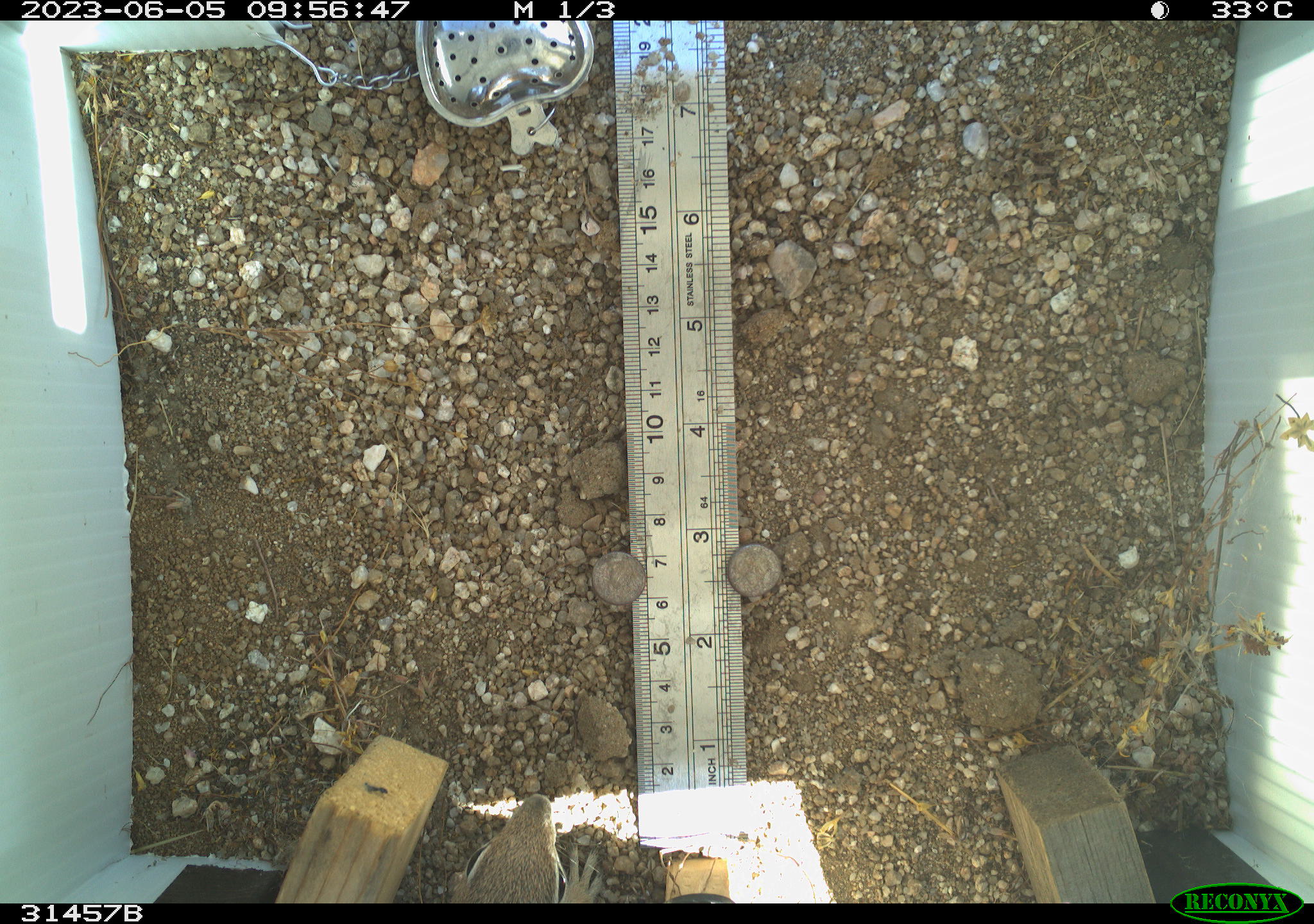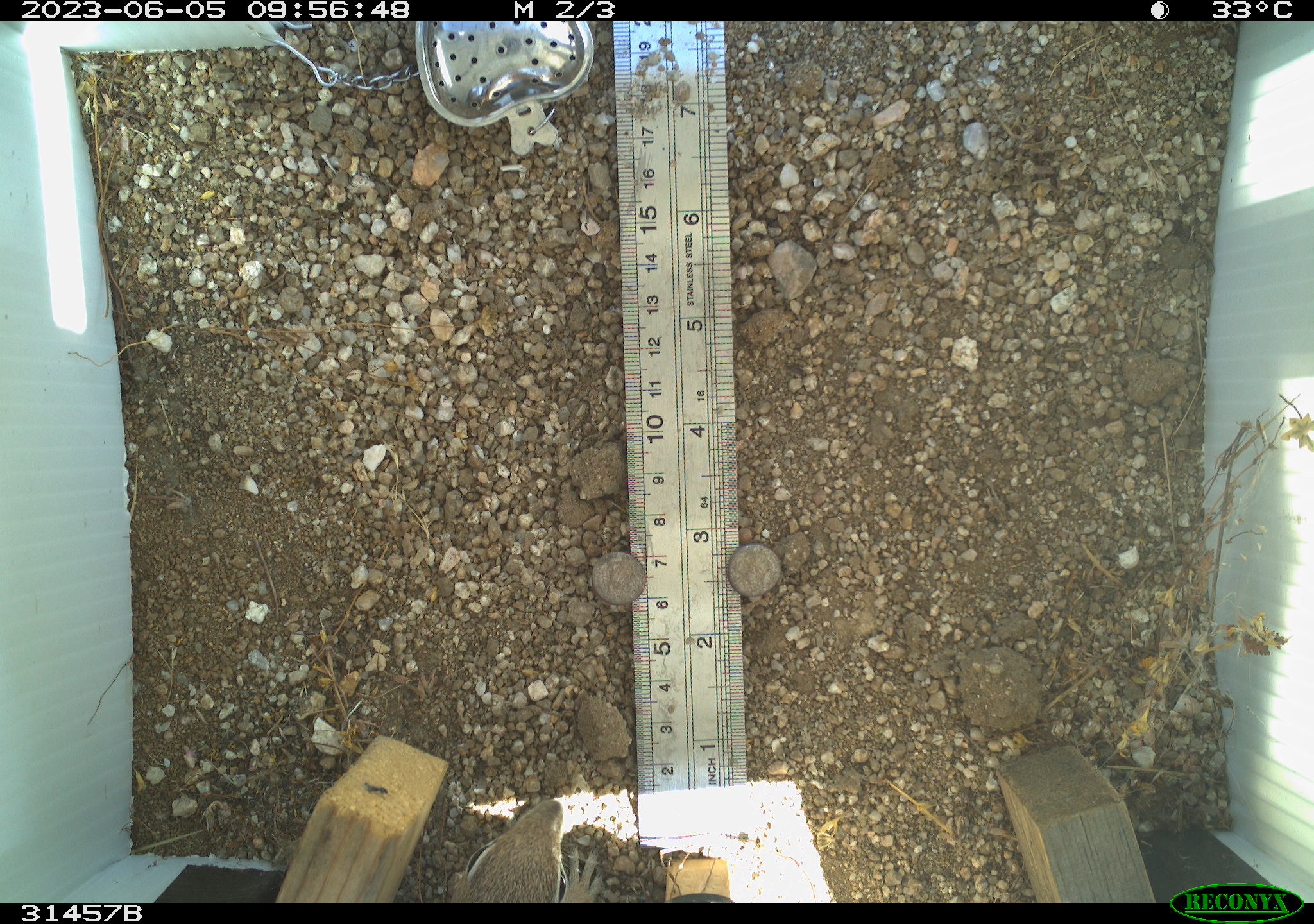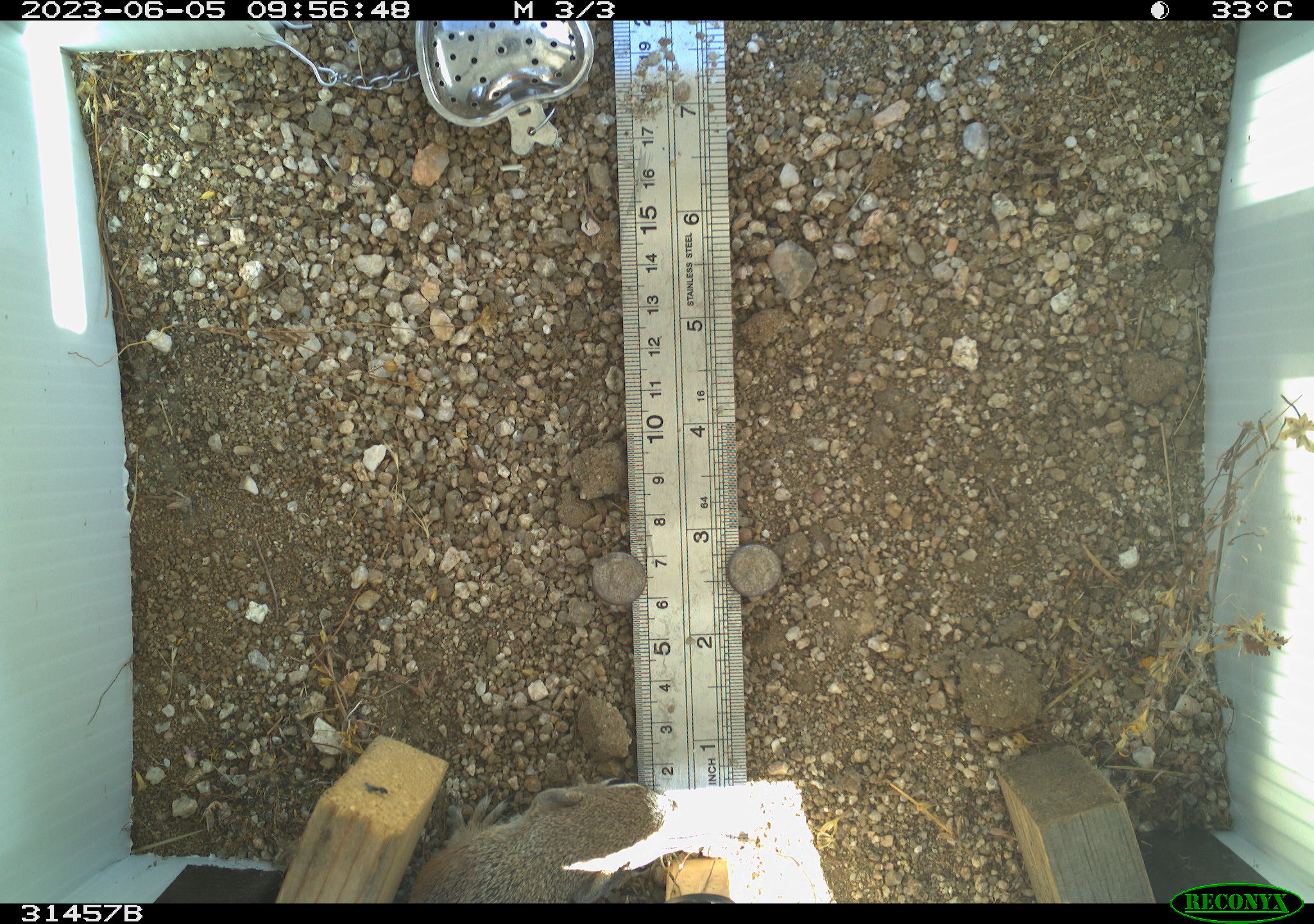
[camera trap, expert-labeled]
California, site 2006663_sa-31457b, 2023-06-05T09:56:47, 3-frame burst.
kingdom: Animalia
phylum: Chordata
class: Mammalia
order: Rodentia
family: Sciuridae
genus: Ammospermophilus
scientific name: Ammospermophilus leucurus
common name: white-tailed antelope squirrel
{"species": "white-tailed antelope squirrel (Ammospermophilus leucurus)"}